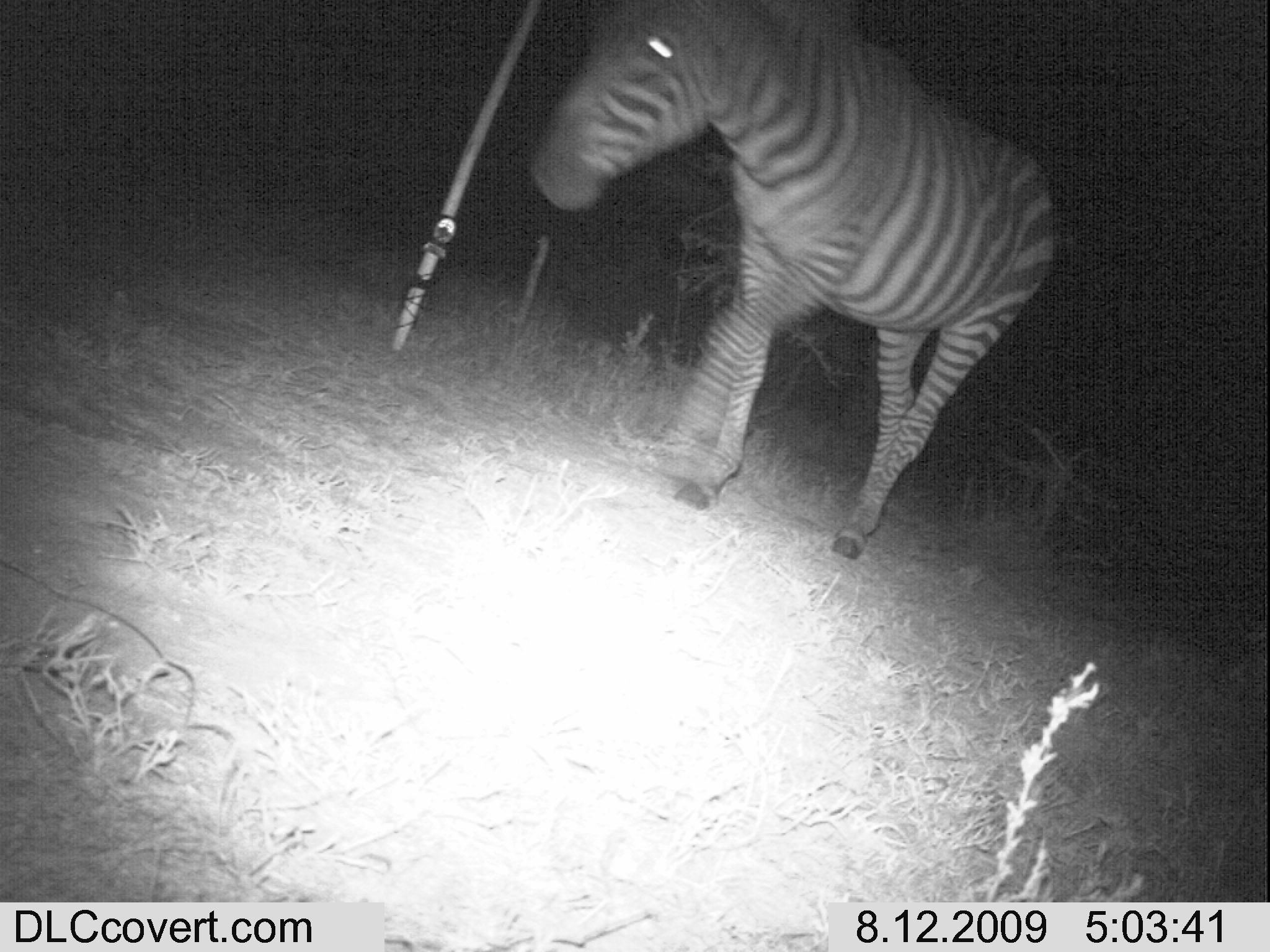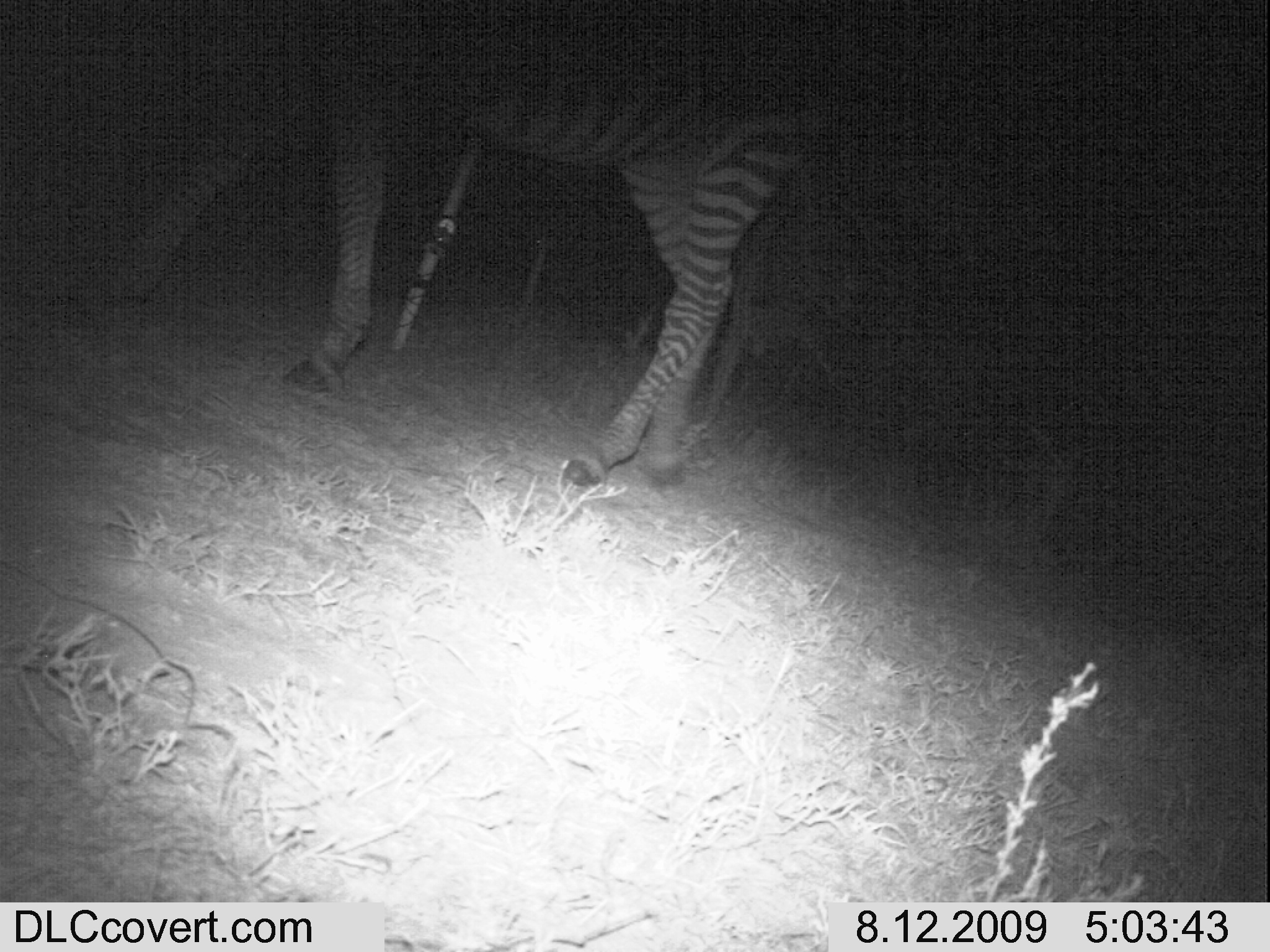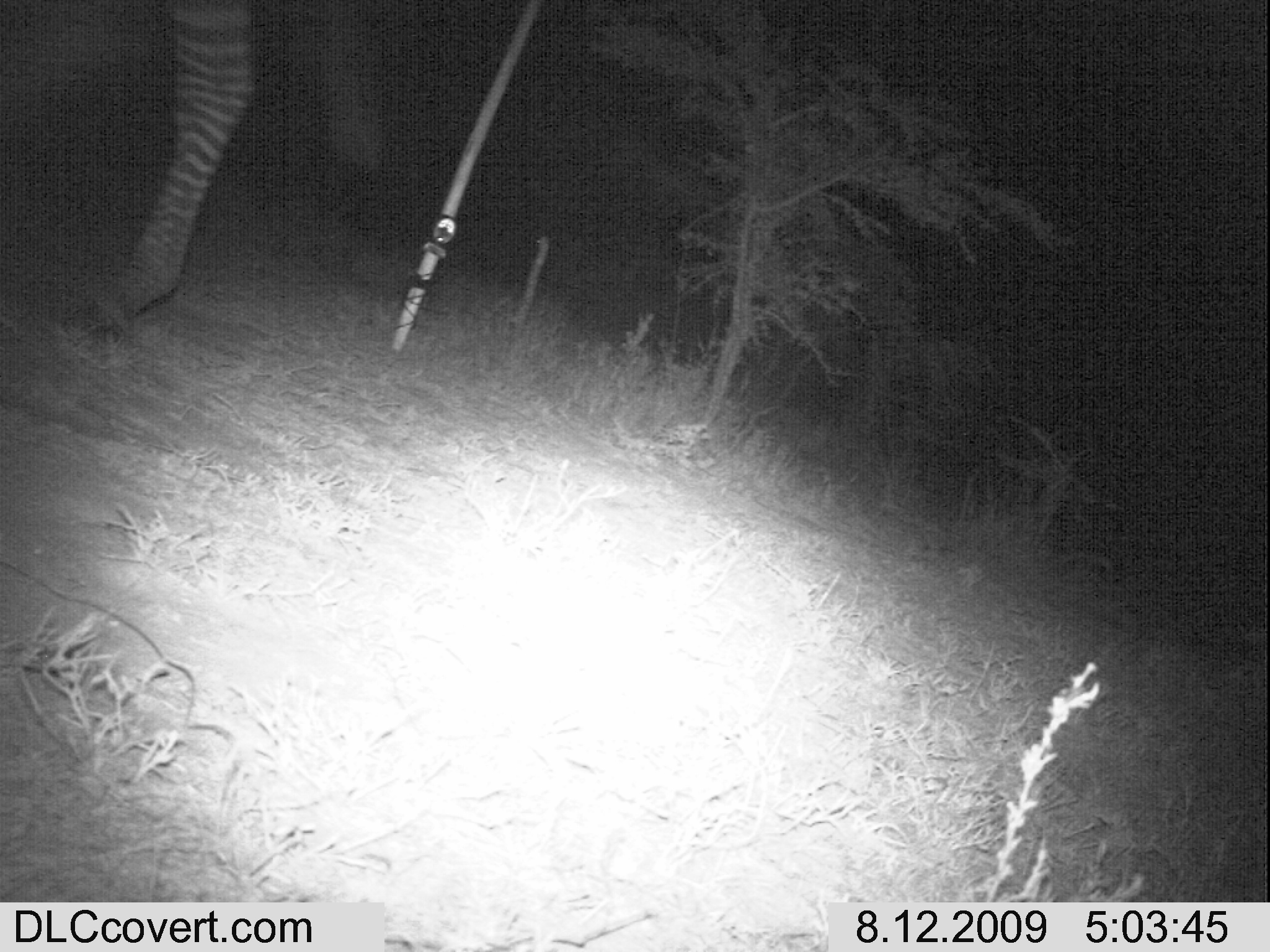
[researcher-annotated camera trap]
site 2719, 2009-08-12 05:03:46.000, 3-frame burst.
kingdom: Animalia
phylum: Chordata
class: Mammalia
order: Perissodactyla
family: Equidae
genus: Equus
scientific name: Equus quagga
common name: plains zebra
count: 1